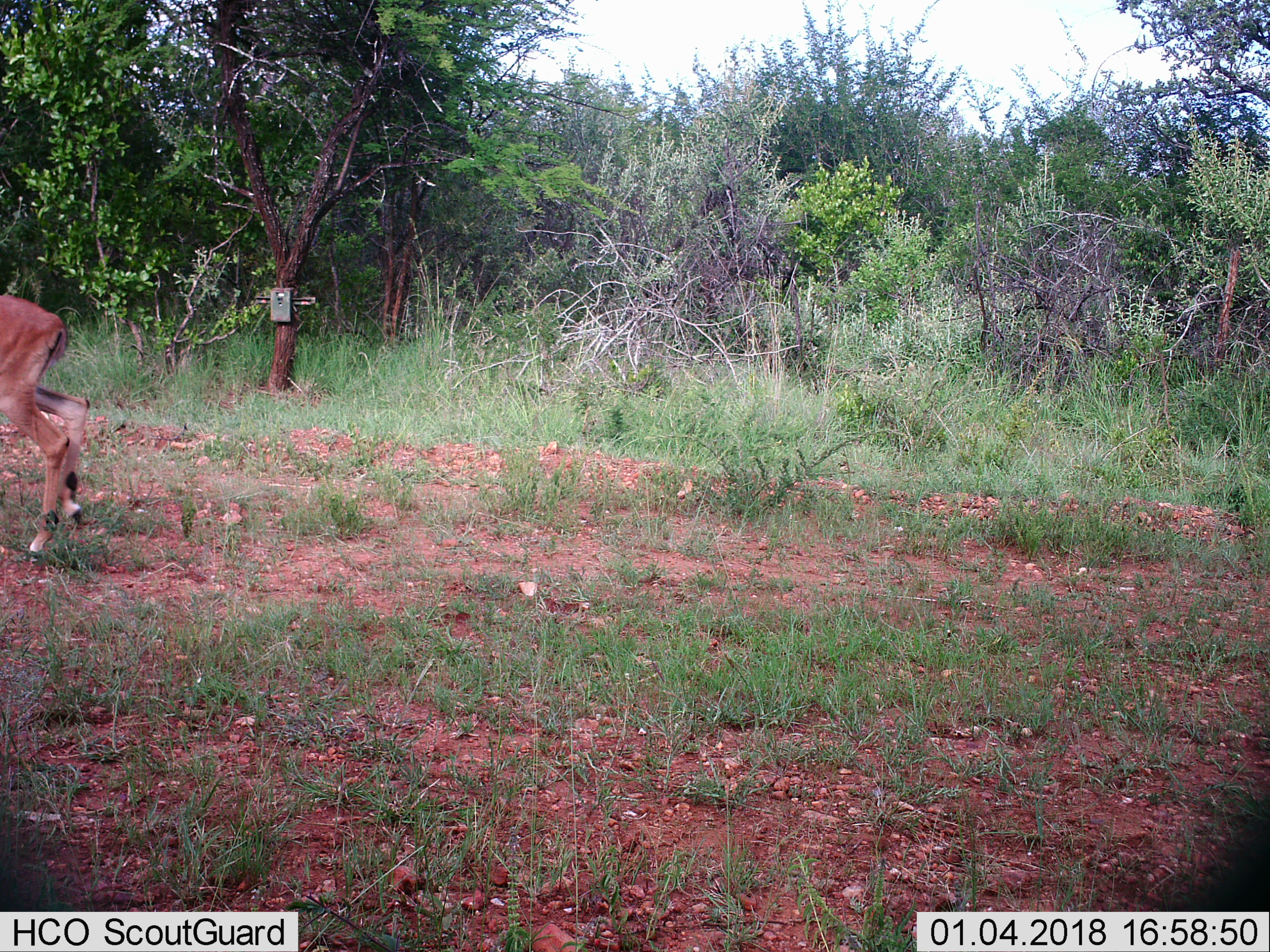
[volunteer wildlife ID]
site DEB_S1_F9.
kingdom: Animalia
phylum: Chordata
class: Mammalia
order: Artiodactyla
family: Bovidae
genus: Aepyceros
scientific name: Aepyceros melampus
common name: impala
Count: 1.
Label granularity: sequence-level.